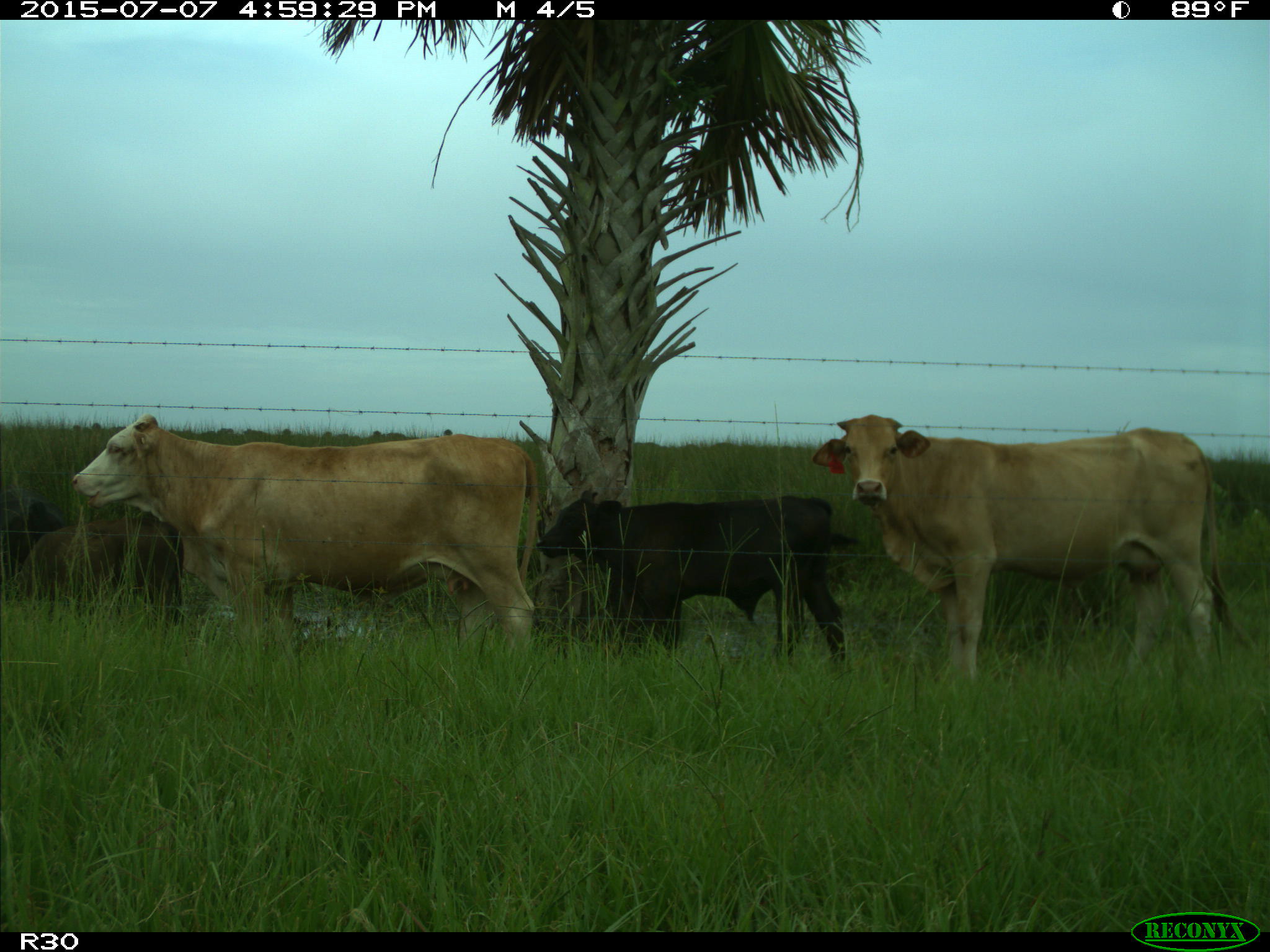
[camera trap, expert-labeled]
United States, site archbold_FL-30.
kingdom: Animalia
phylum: Chordata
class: Mammalia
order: Artiodactyla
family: Bovidae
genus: Bos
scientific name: Bos taurus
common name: domestic cow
Bos taurus (domestic cow).